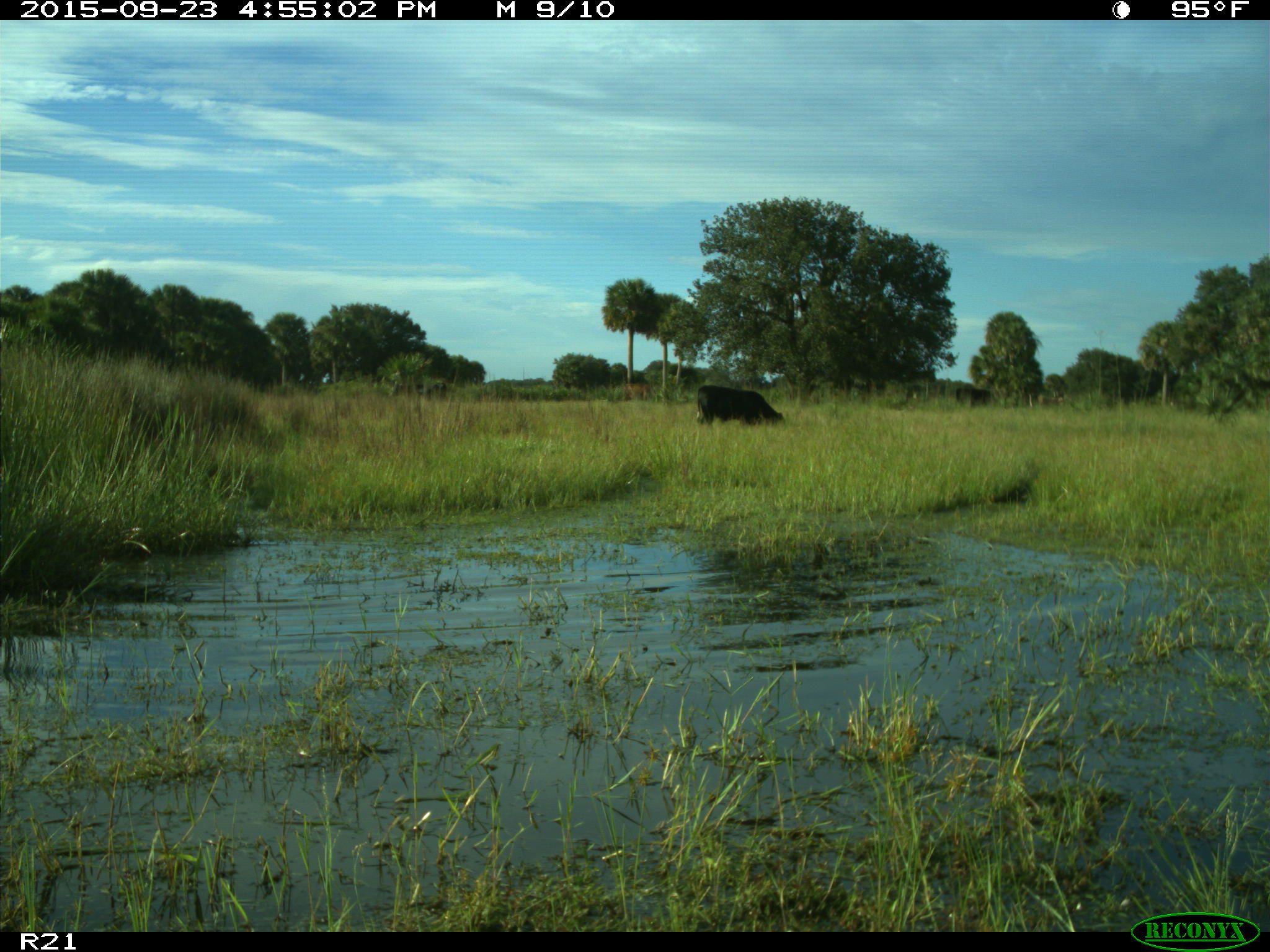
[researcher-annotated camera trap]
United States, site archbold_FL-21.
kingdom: Animalia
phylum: Chordata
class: Mammalia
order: Artiodactyla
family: Bovidae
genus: Bos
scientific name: Bos taurus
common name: domestic cow